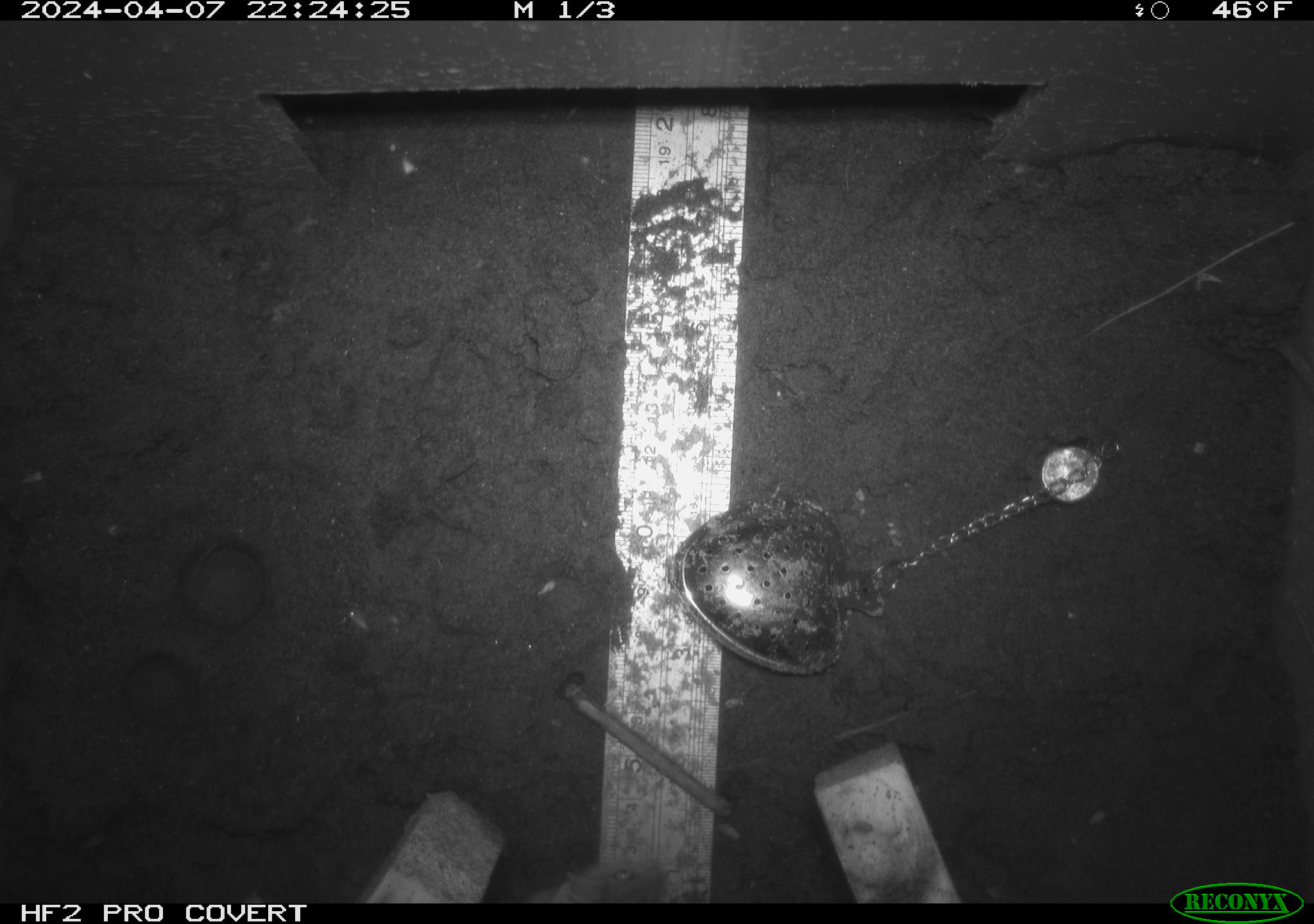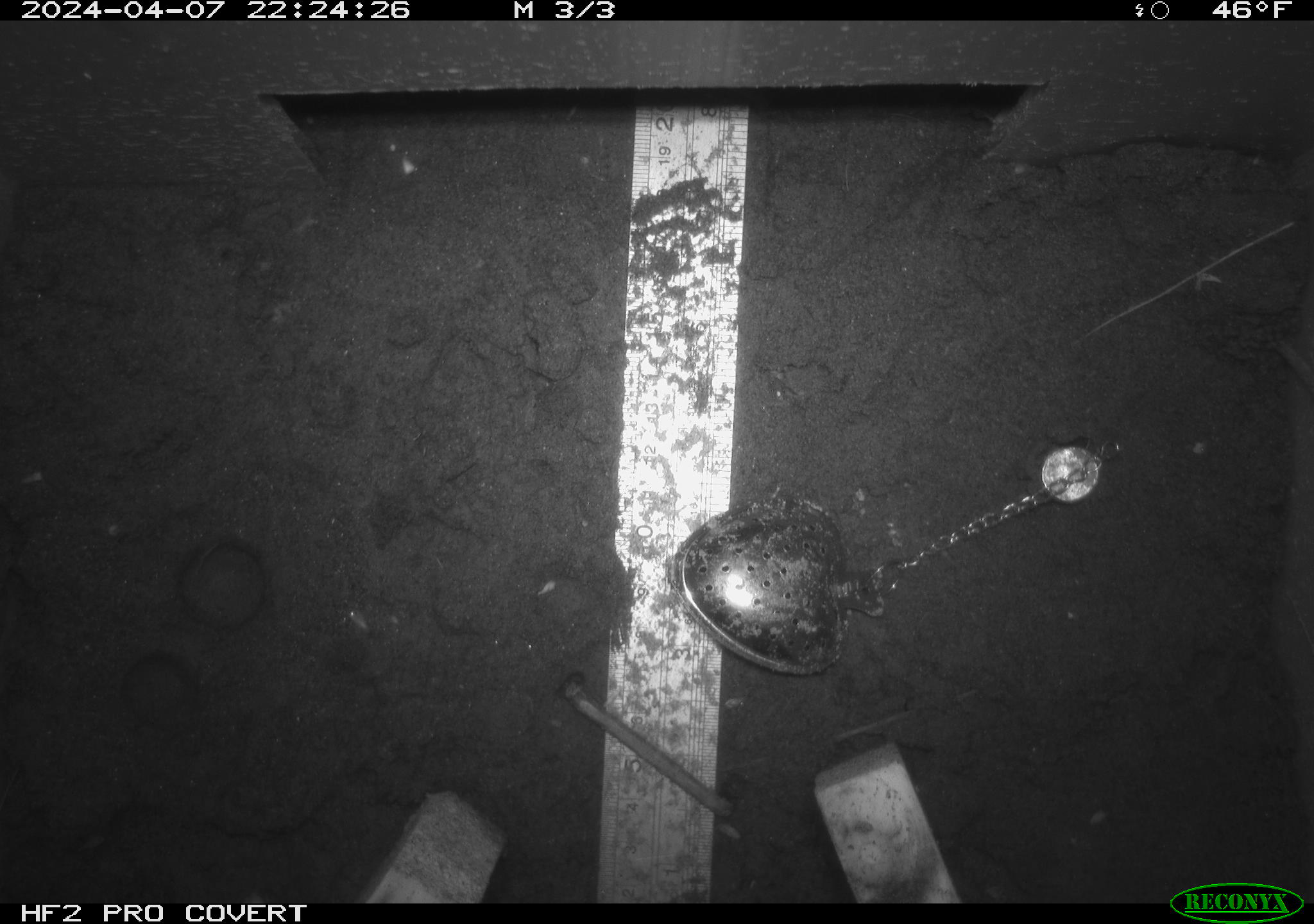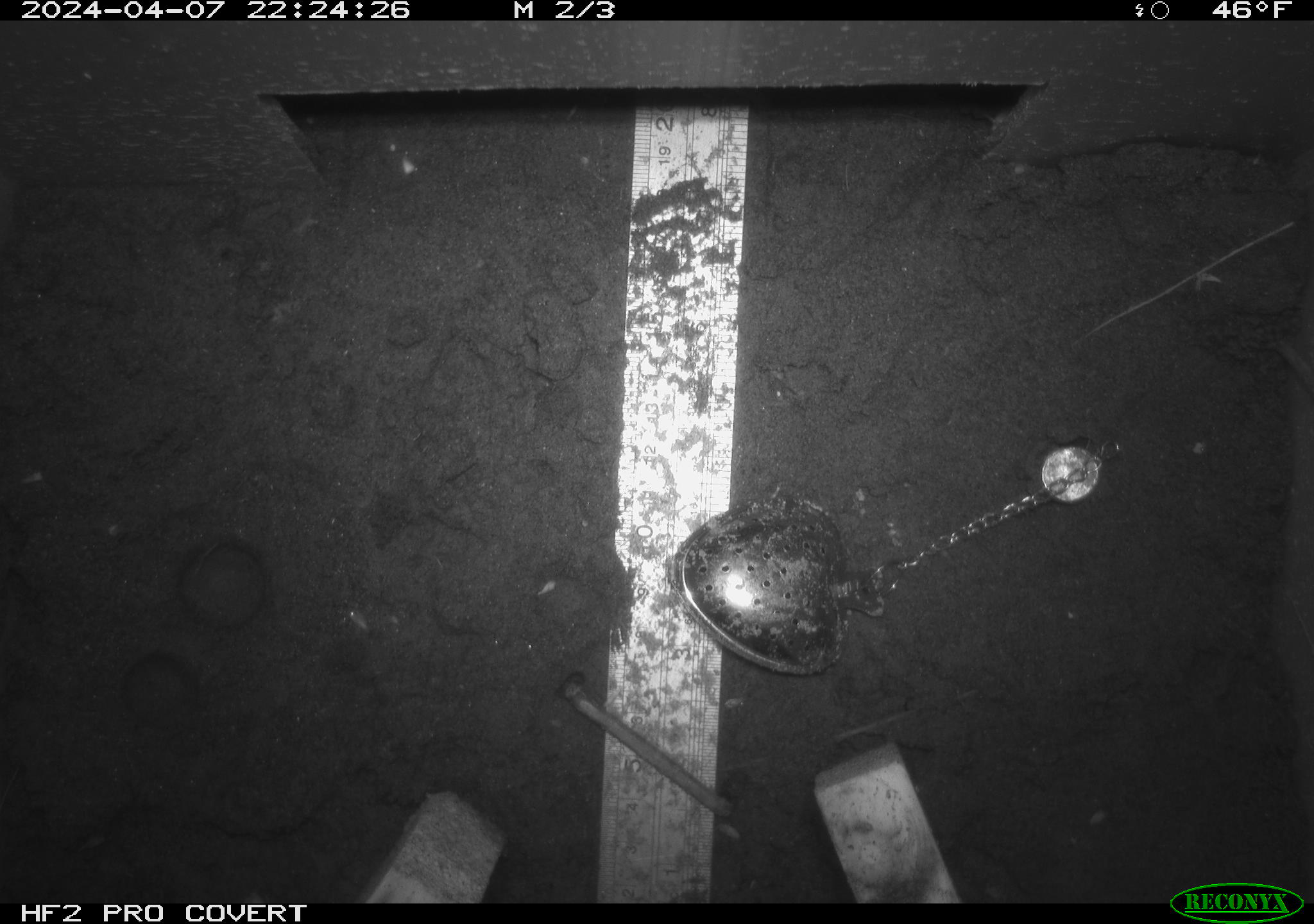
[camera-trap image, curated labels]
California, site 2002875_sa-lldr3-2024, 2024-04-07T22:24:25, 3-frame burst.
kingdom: Animalia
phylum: Chordata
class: Mammalia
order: Rodentia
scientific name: Rodentia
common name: mouse species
Mouse species (Rodentia).